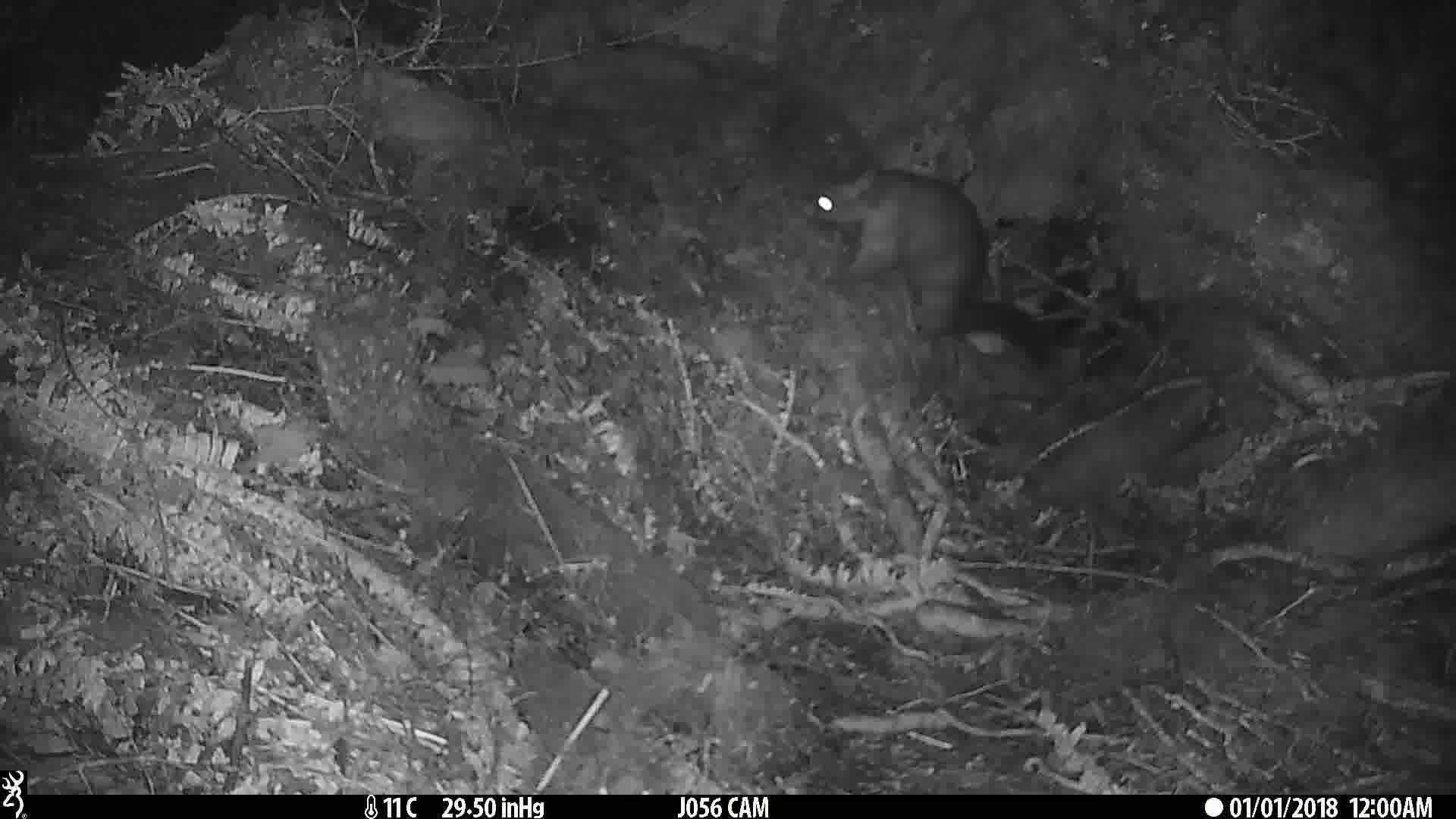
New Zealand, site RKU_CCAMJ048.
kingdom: Animalia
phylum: Chordata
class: Mammalia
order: Diprotodontia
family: Phalangeridae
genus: Trichosurus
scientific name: Trichosurus vulpecula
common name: common brushtail possum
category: possum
Possum (common brushtail possum) (Trichosurus vulpecula).